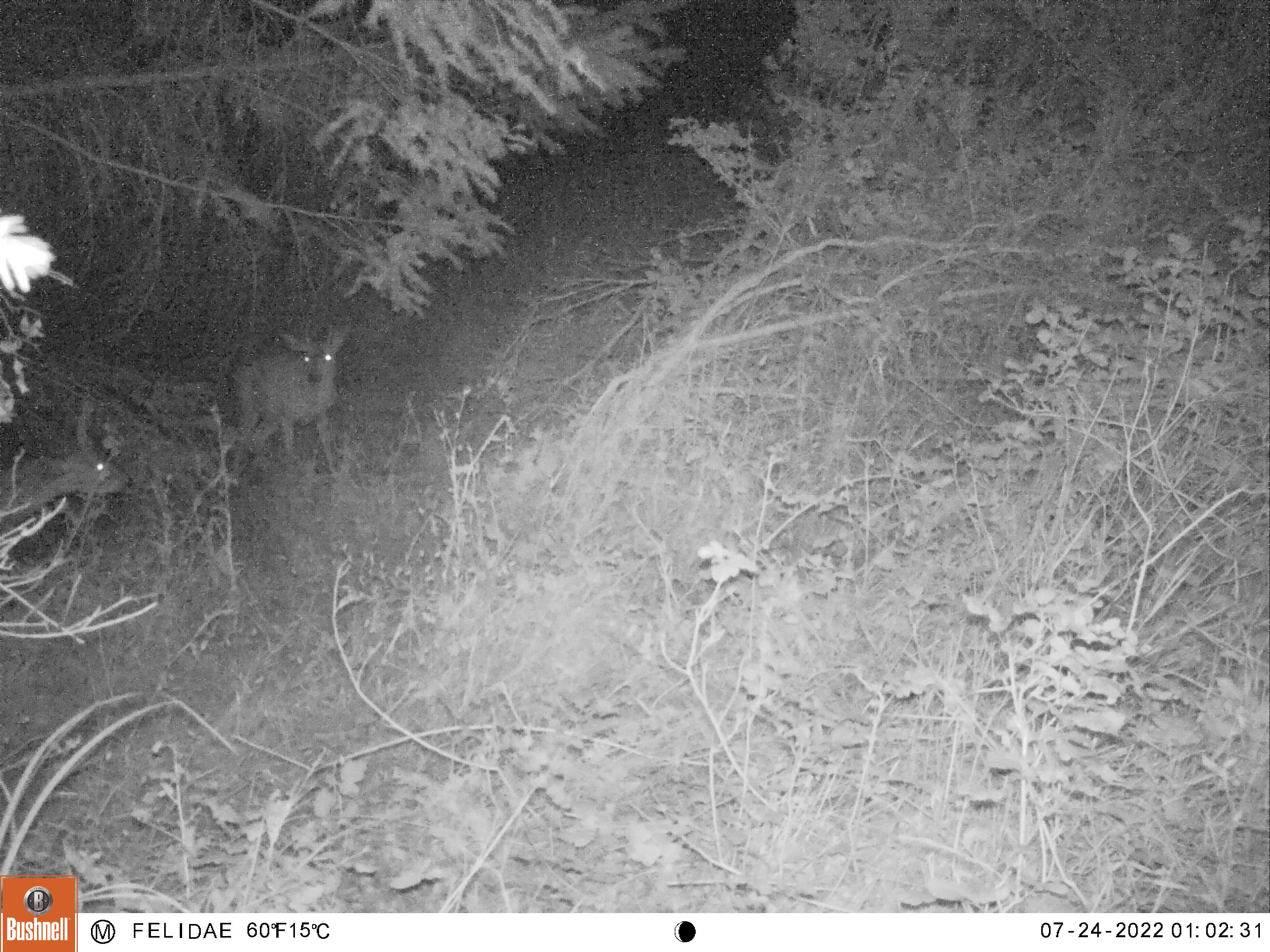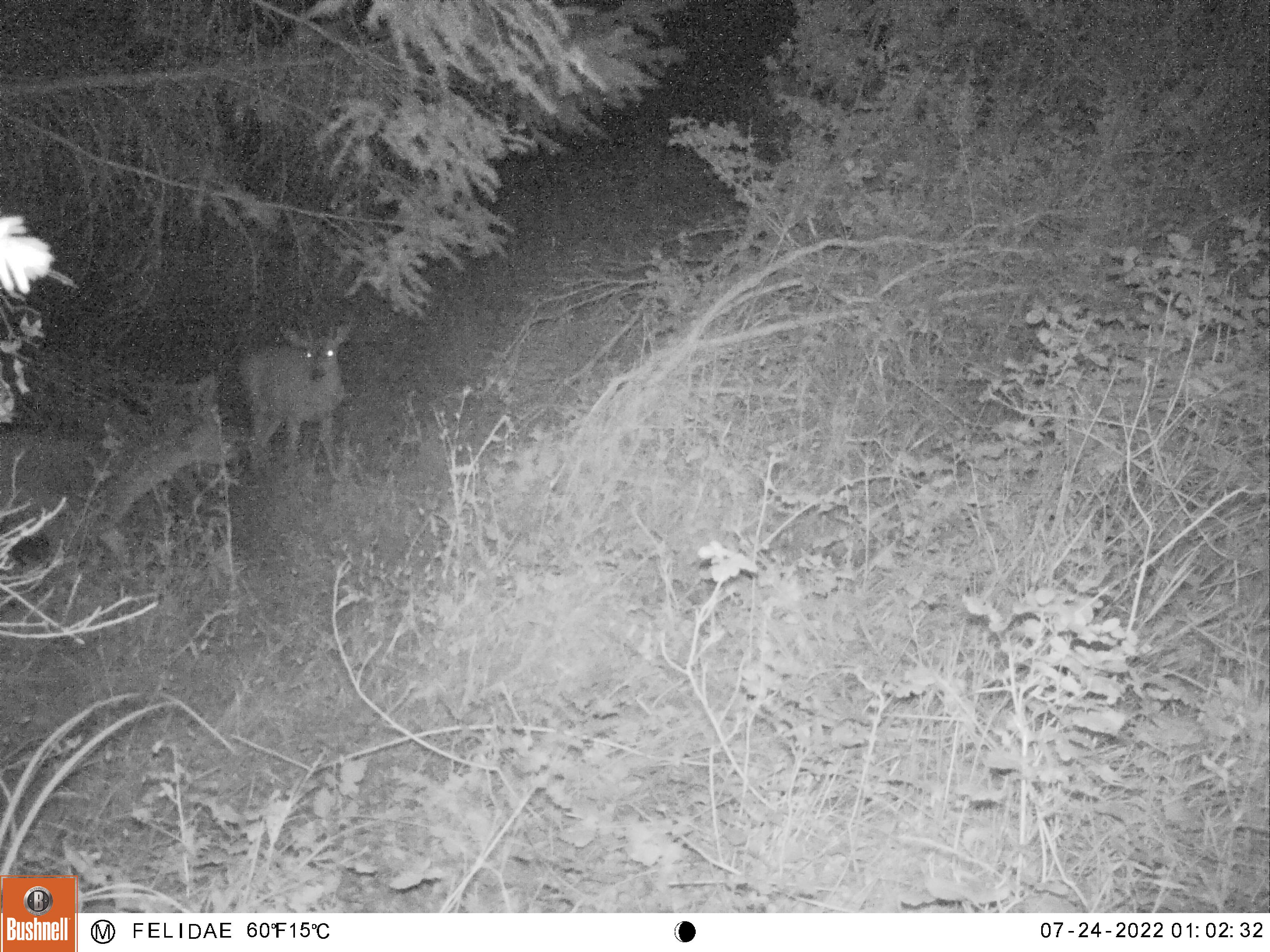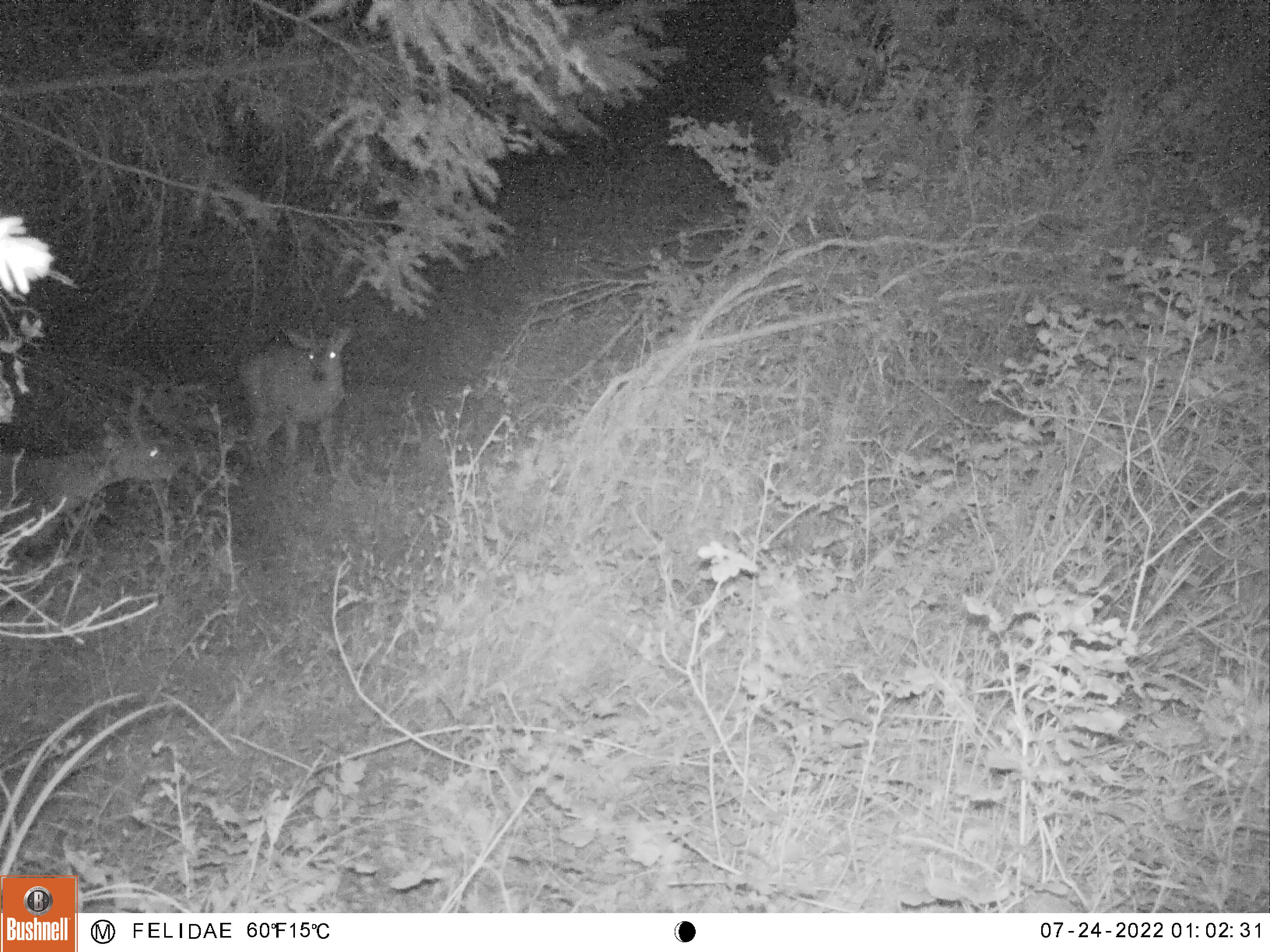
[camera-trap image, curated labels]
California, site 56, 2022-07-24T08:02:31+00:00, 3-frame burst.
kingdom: Animalia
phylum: Chordata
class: Mammalia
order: Artiodactyla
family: Cervidae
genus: Odocoileus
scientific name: Odocoileus hemionus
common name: mule deer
Mule deer (Odocoileus hemionus).